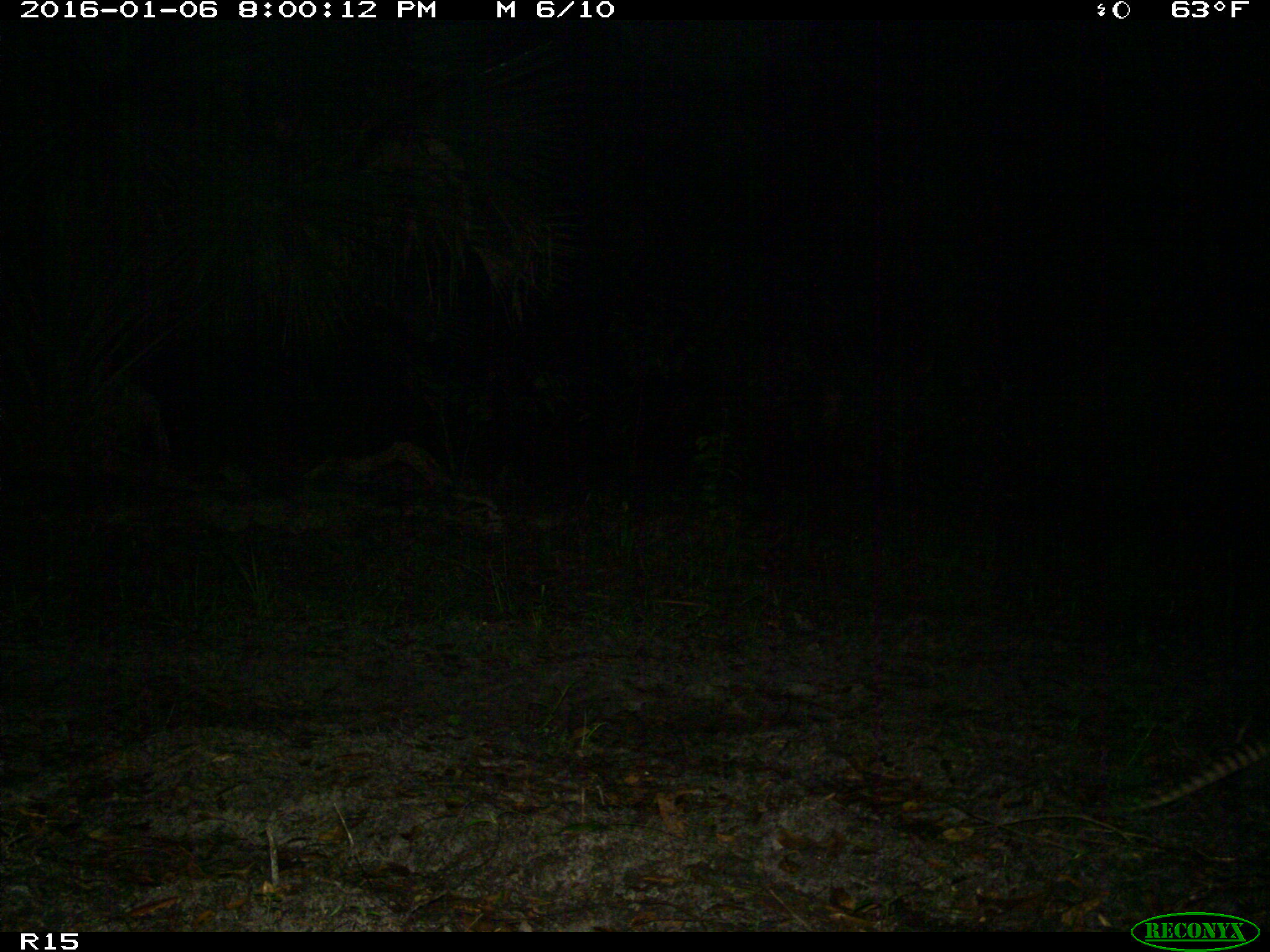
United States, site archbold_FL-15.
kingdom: Animalia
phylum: Chordata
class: Mammalia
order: Cingulata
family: Dasypodidae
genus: Dasypus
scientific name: Dasypus novemcinctus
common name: nine-banded armadillo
Dasypus novemcinctus (nine-banded armadillo).